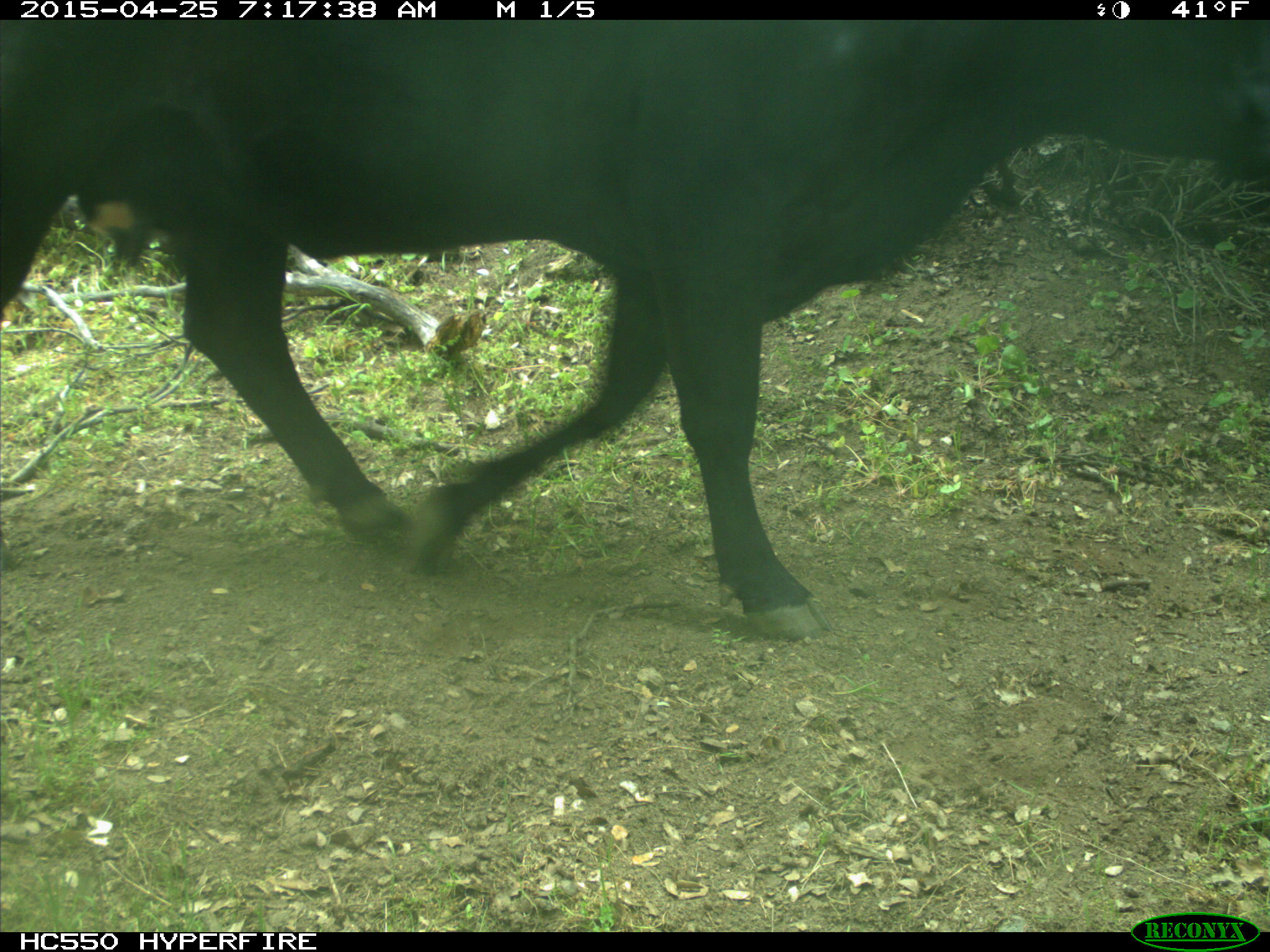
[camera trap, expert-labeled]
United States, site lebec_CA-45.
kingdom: Animalia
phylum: Chordata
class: Mammalia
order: Artiodactyla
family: Bovidae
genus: Bos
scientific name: Bos taurus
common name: domestic cow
Bos taurus (domestic cow).